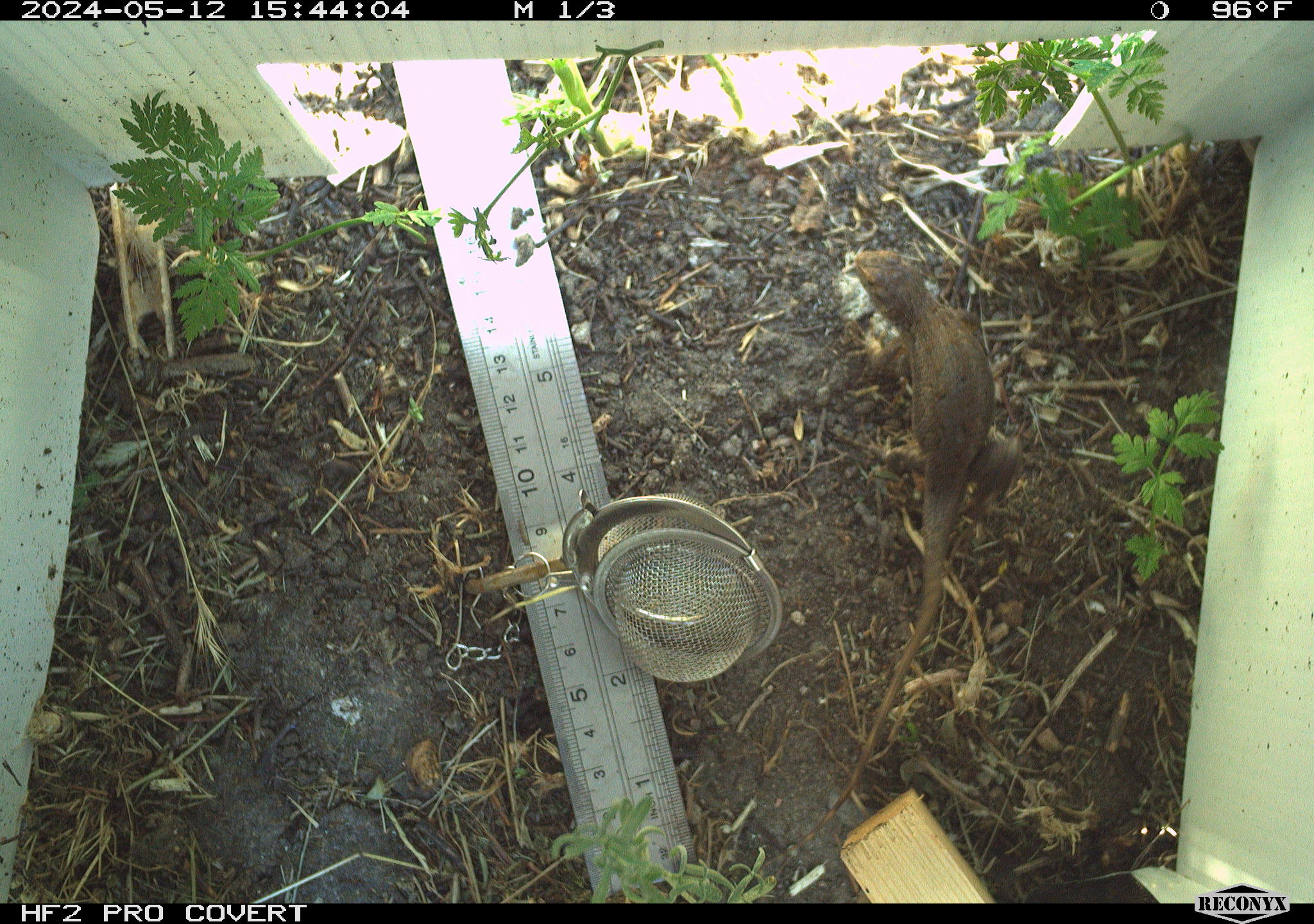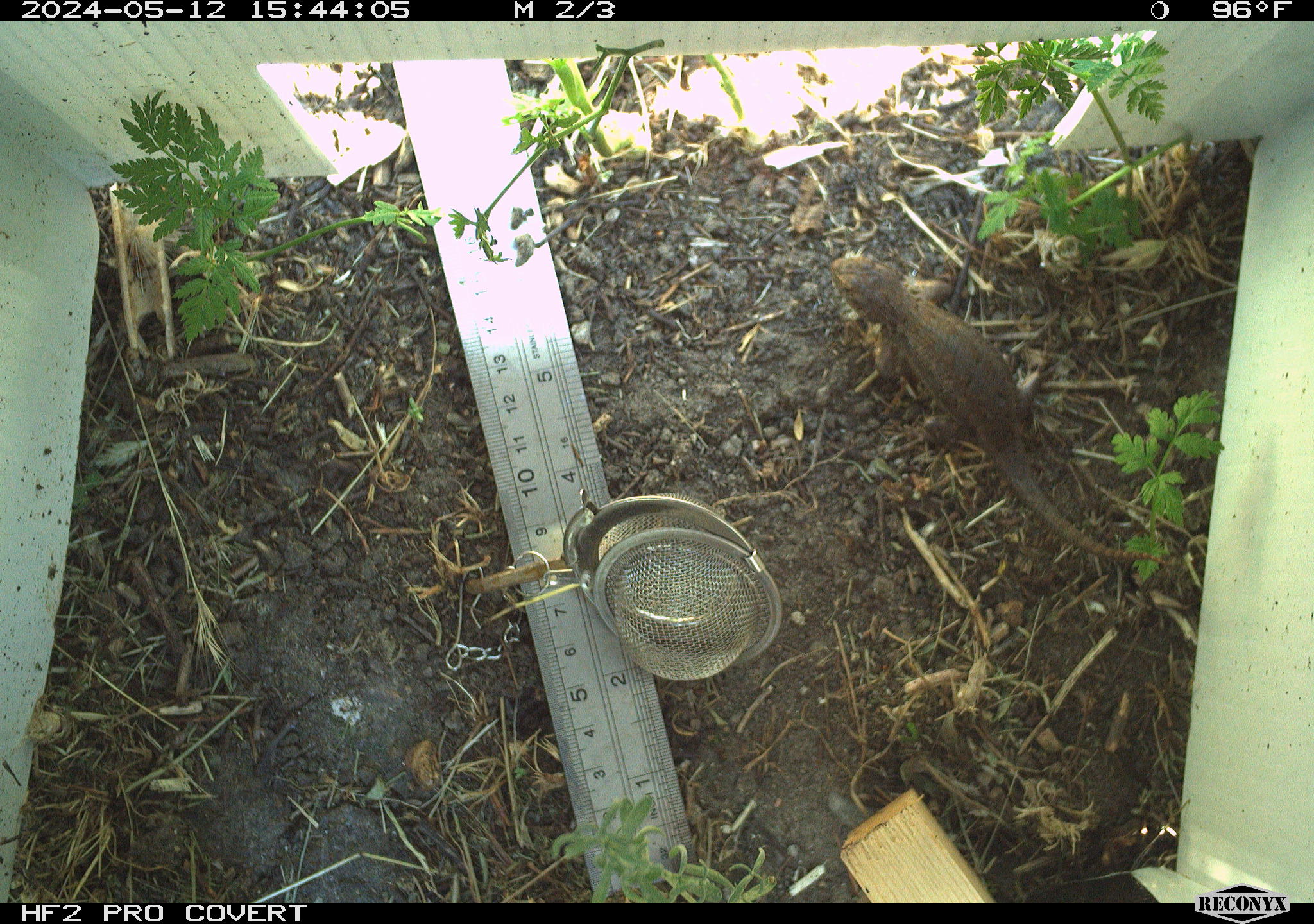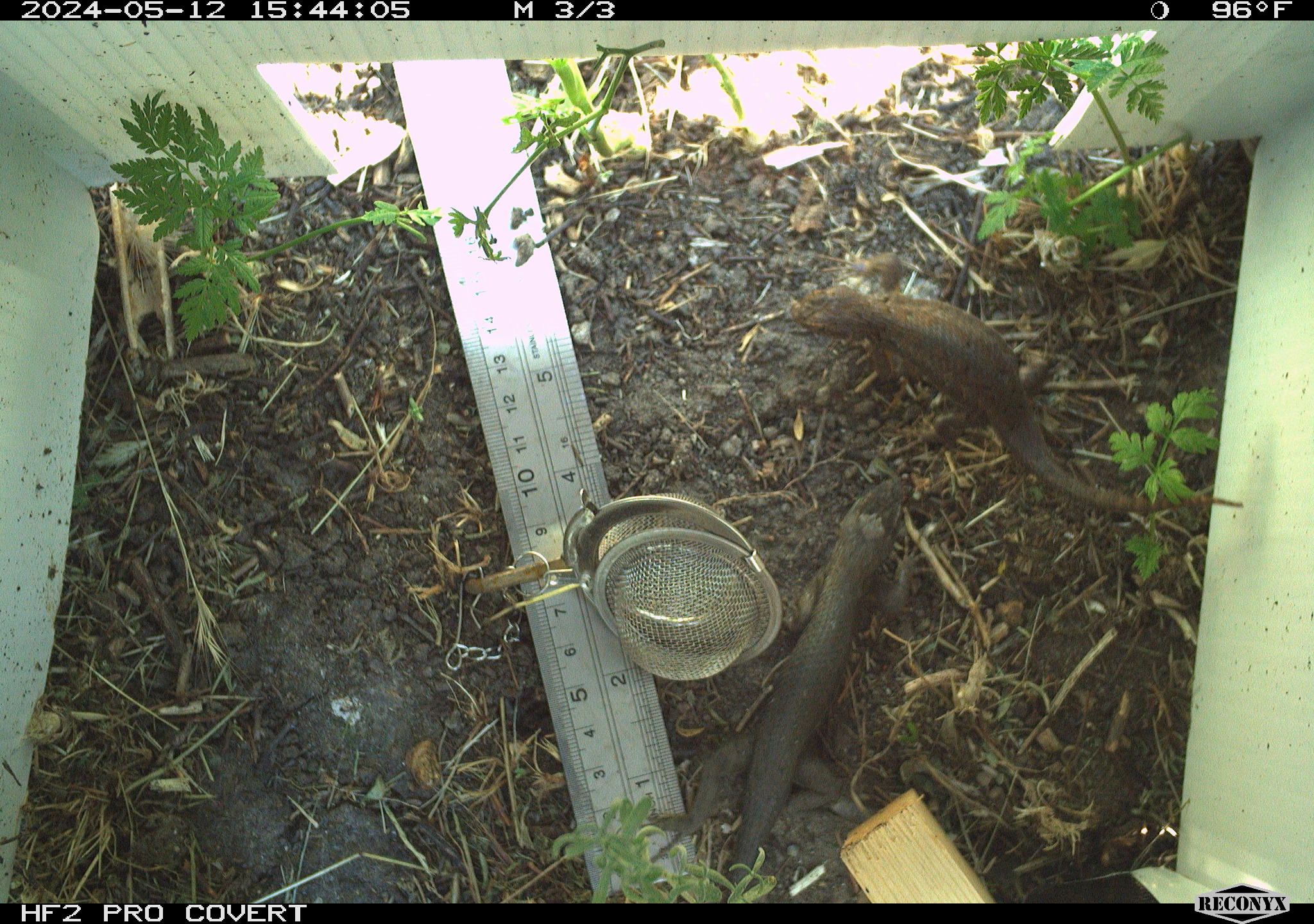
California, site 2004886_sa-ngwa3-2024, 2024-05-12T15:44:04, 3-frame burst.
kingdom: Animalia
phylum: Chordata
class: Reptilia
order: Squamata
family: Phrynosomatidae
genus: Sceloporus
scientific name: Sceloporus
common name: spiny lizards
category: sceloporus species